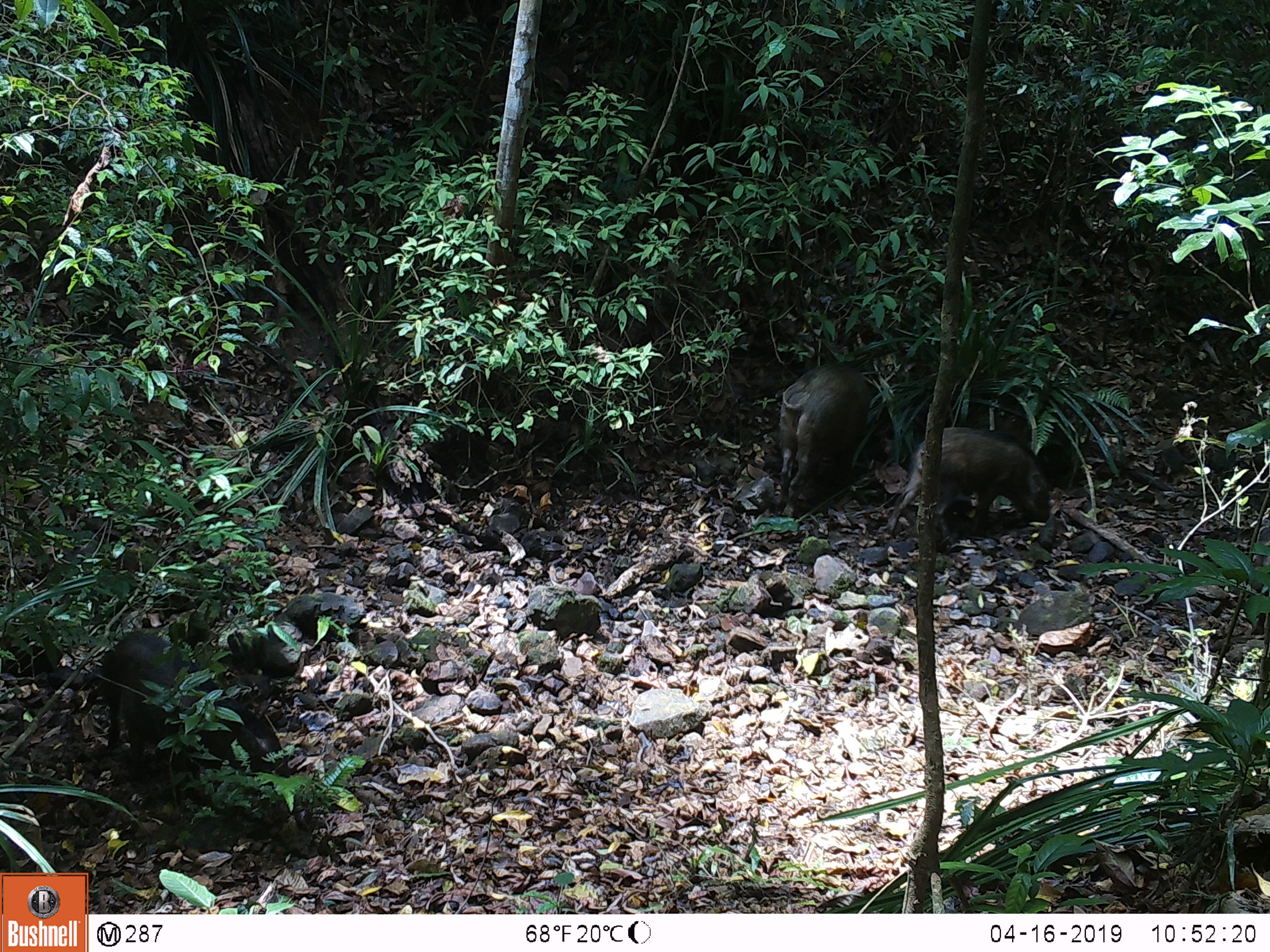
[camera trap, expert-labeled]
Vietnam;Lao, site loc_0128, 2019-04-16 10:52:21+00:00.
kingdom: Animalia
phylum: Chordata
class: Mammalia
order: Artiodactyla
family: Suidae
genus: Sus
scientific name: Sus scrofa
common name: eurasian wild pig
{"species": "eurasian wild pig (Sus scrofa)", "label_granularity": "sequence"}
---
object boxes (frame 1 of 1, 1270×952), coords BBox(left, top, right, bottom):
eurasian wild pig: BBox(100, 630, 278, 778); BBox(886, 426, 1050, 543); BBox(774, 361, 876, 517)